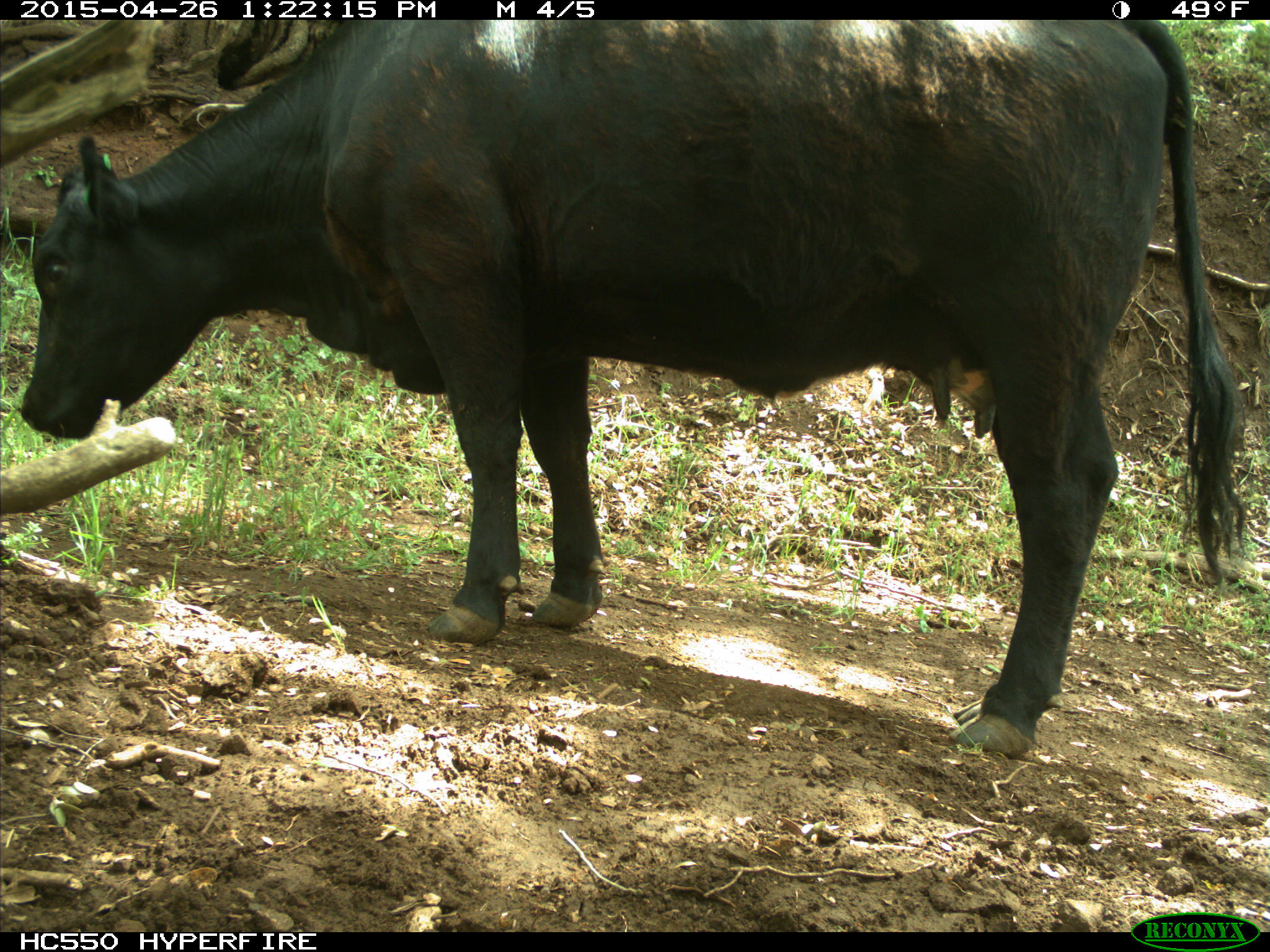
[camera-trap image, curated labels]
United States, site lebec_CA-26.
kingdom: Animalia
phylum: Chordata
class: Mammalia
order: Artiodactyla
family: Bovidae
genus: Bos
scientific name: Bos taurus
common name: domestic cow